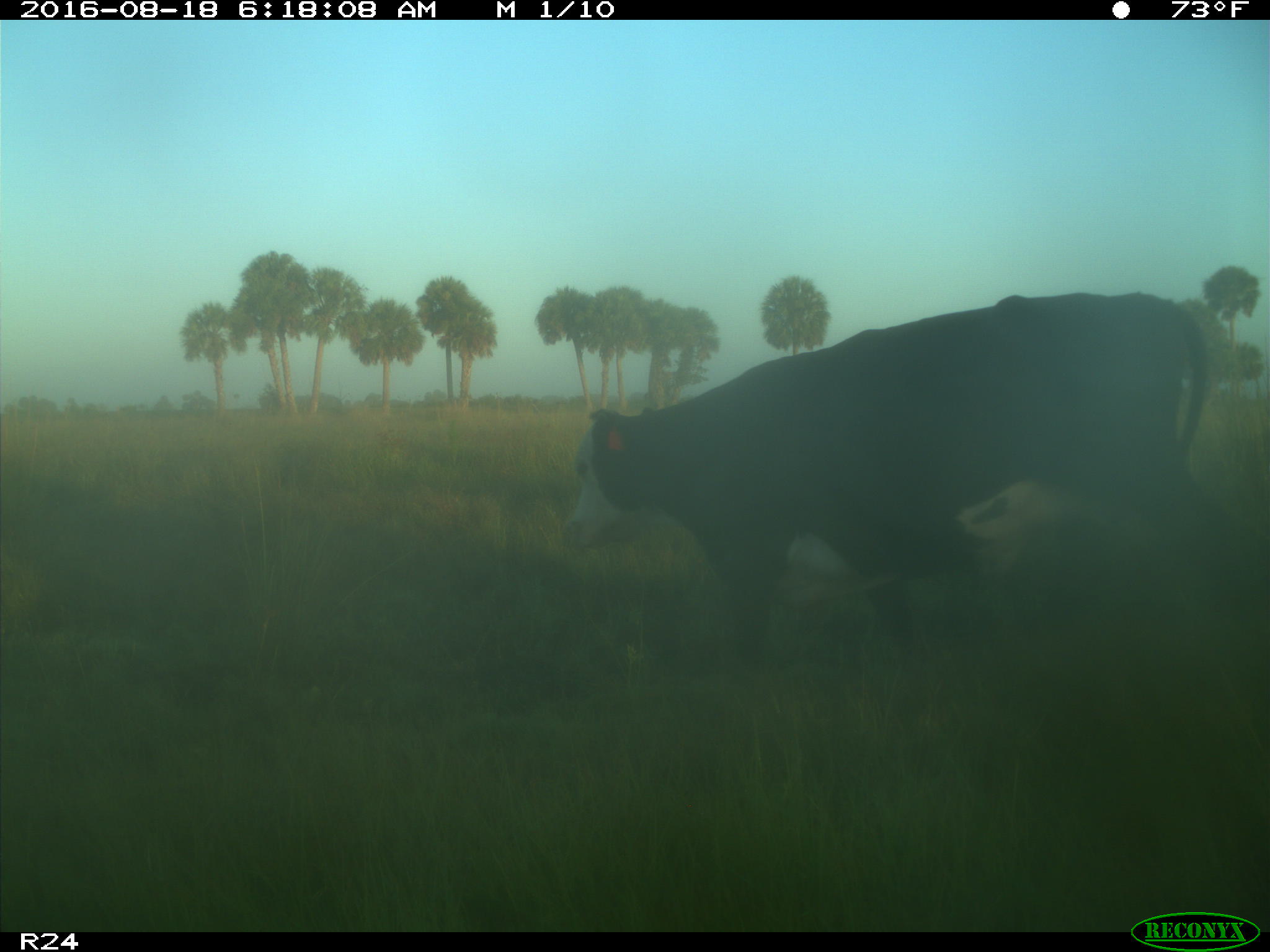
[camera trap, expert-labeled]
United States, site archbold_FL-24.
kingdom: Animalia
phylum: Chordata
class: Mammalia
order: Artiodactyla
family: Bovidae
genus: Bos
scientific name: Bos taurus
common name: domestic cow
Bos taurus (domestic cow).